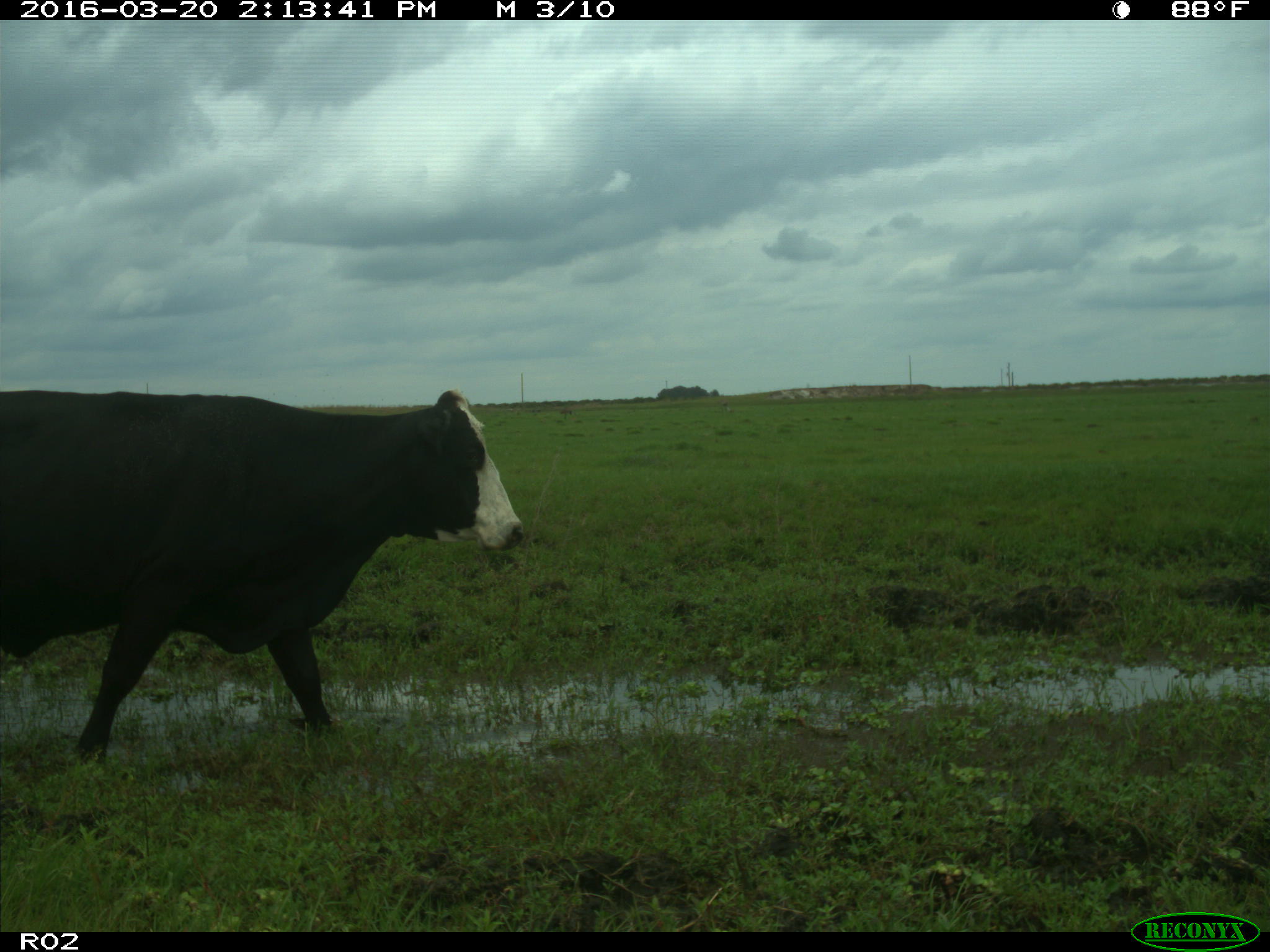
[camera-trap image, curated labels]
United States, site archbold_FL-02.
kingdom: Animalia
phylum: Chordata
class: Mammalia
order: Artiodactyla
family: Bovidae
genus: Bos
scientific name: Bos taurus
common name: domestic cow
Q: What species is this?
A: Bos taurus (domestic cow).